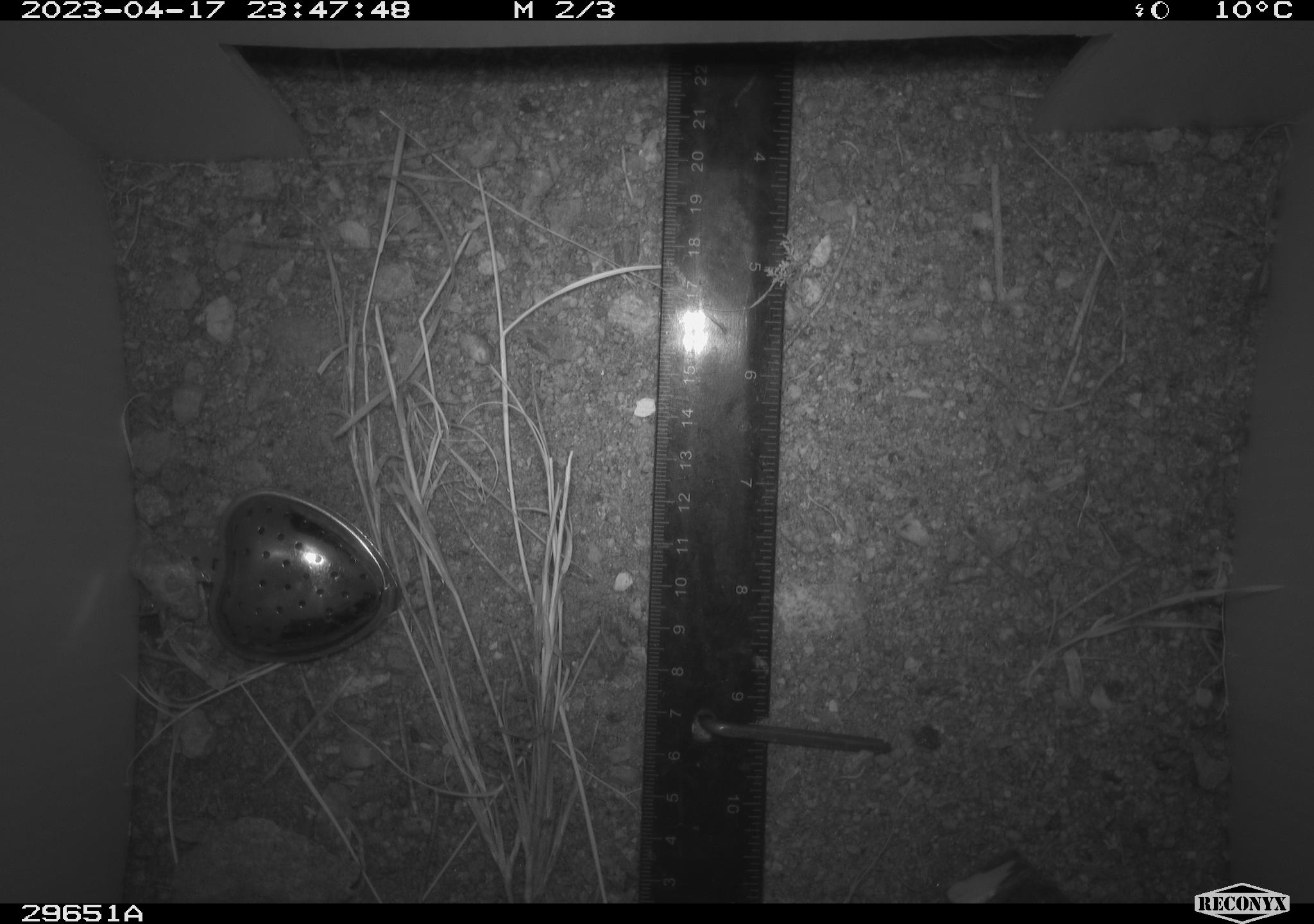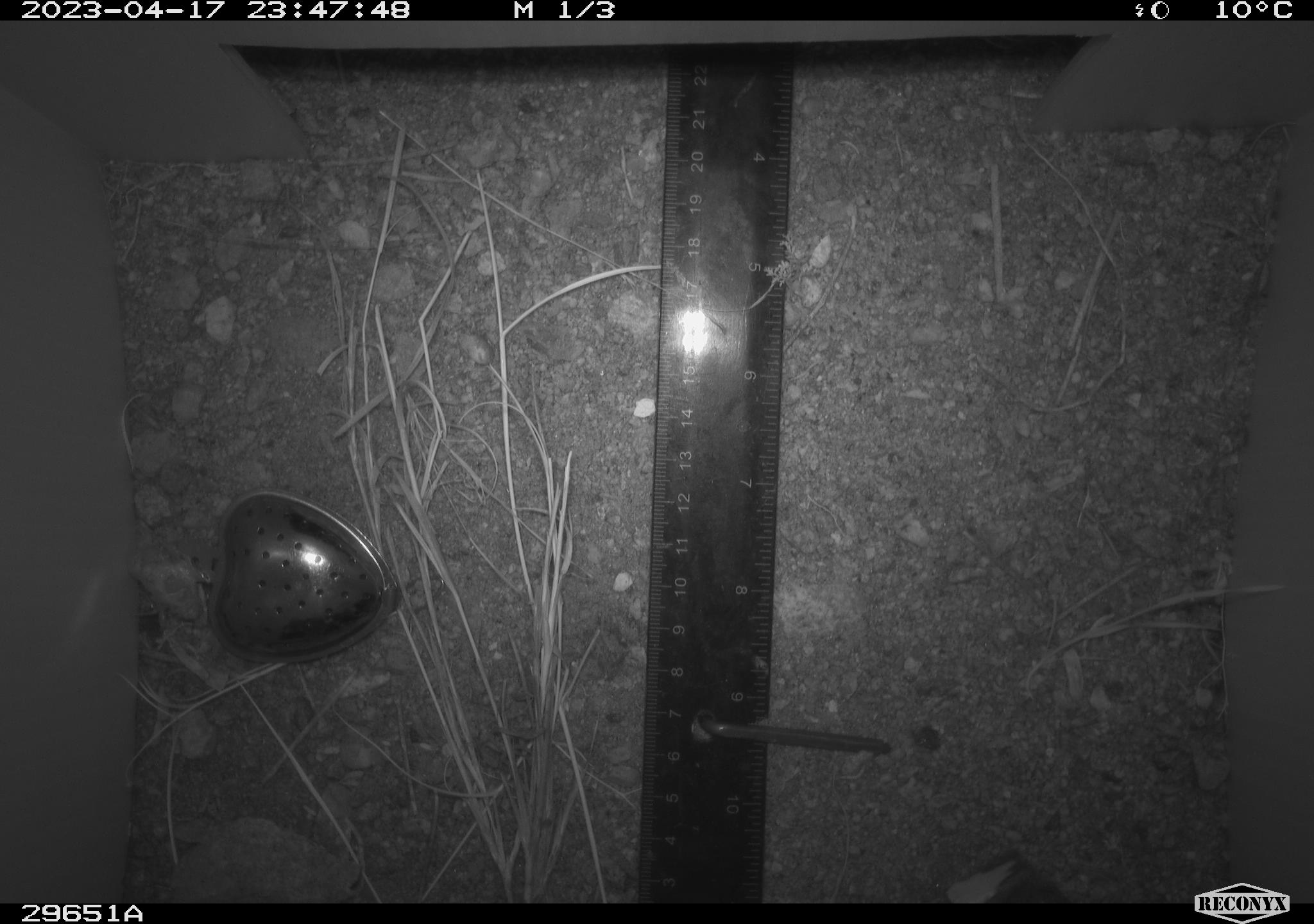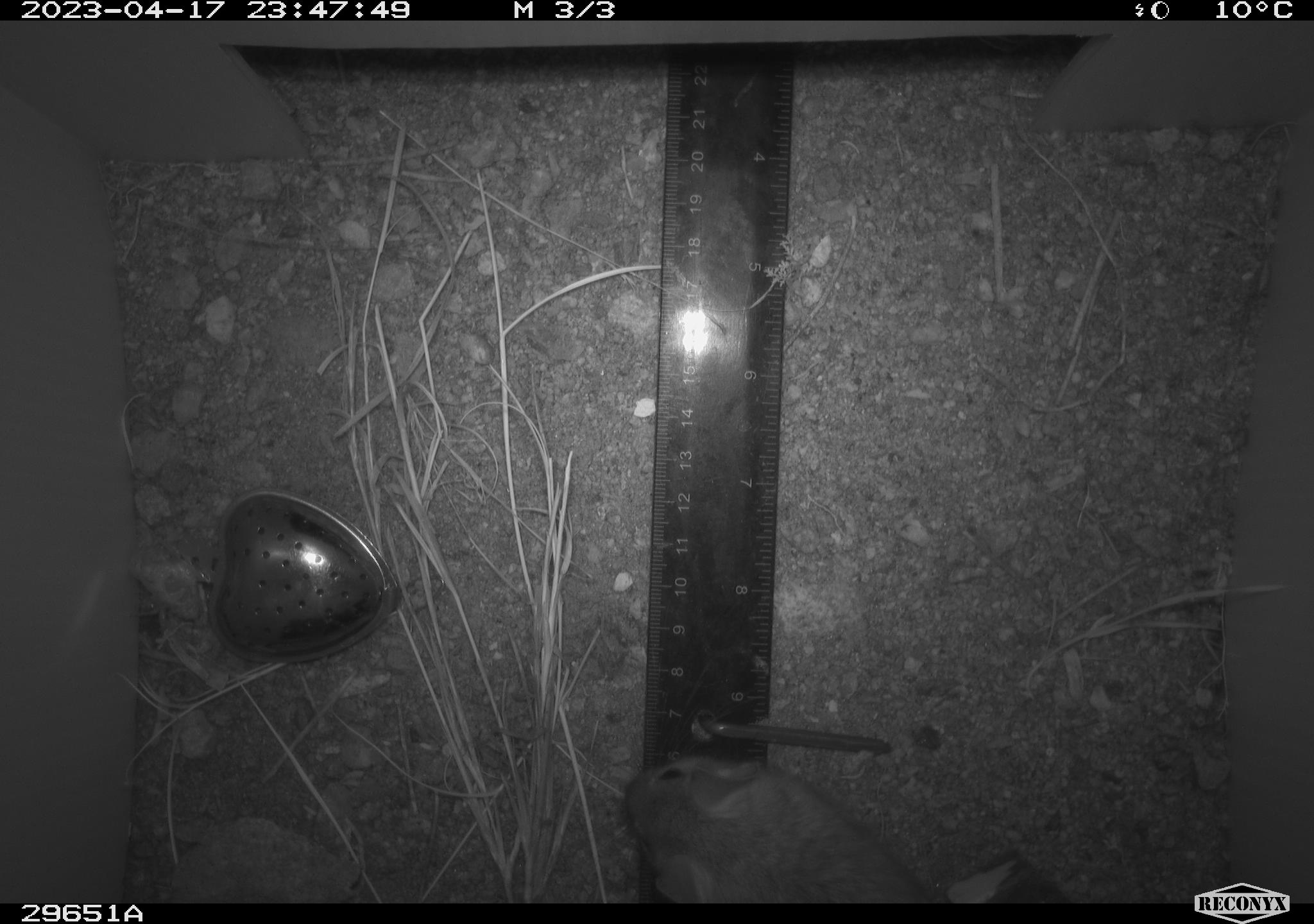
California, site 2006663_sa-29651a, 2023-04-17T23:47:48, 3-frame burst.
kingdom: Animalia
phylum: Chordata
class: Mammalia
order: Rodentia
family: Cricetidae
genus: Peromyscus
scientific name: Peromyscus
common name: deer mice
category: peromyscus species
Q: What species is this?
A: Peromyscus species (deer mice) (Peromyscus).